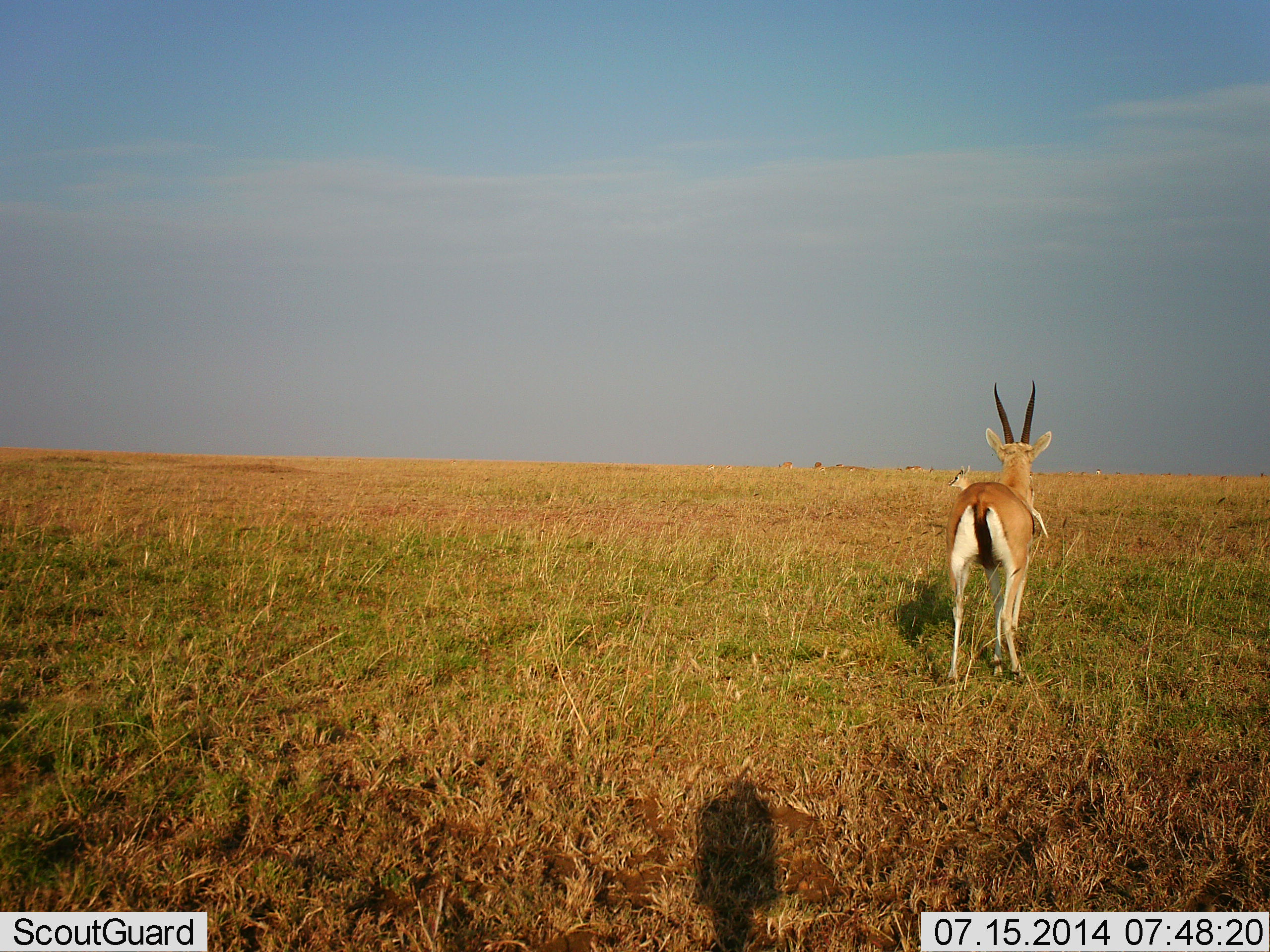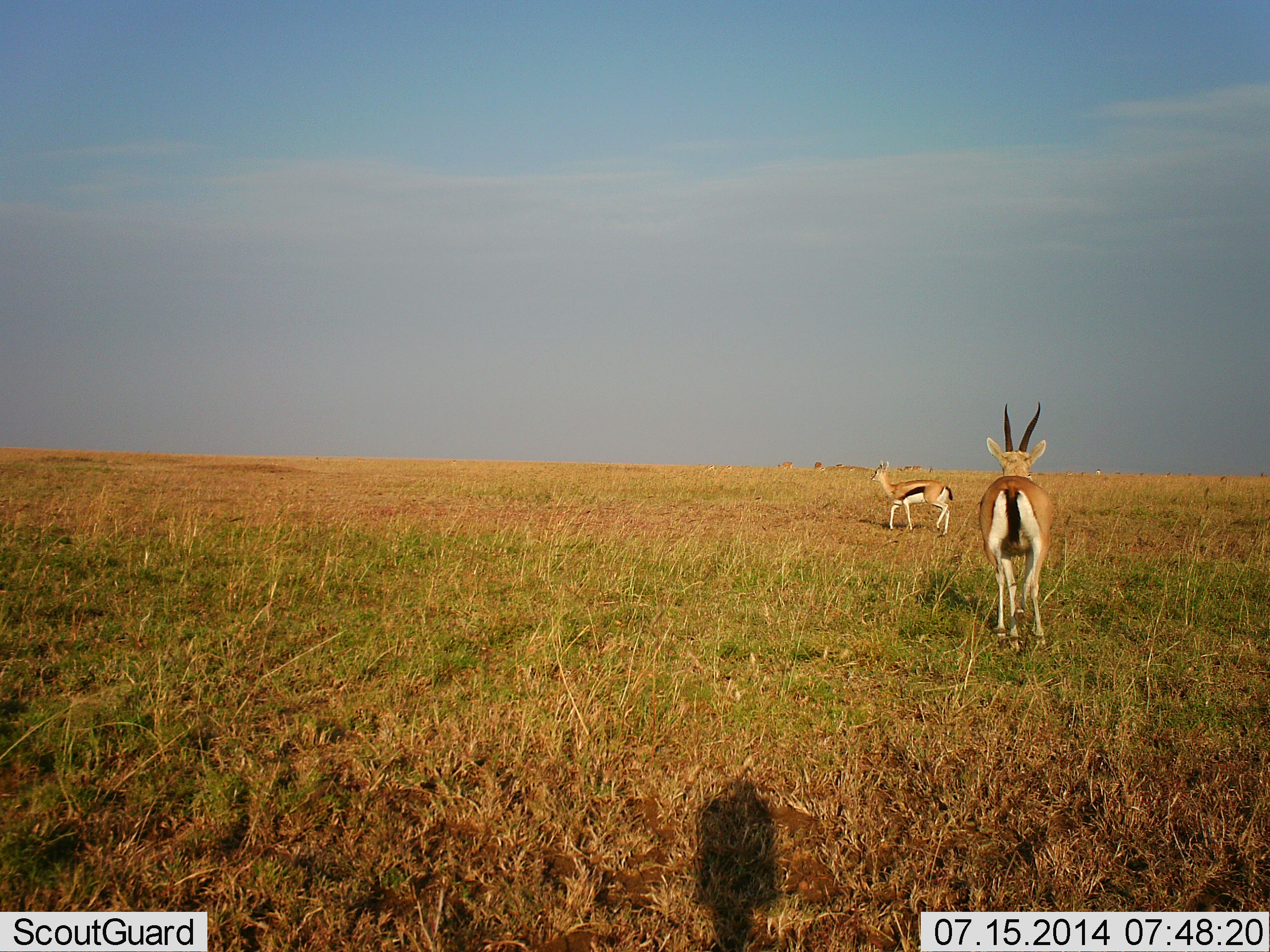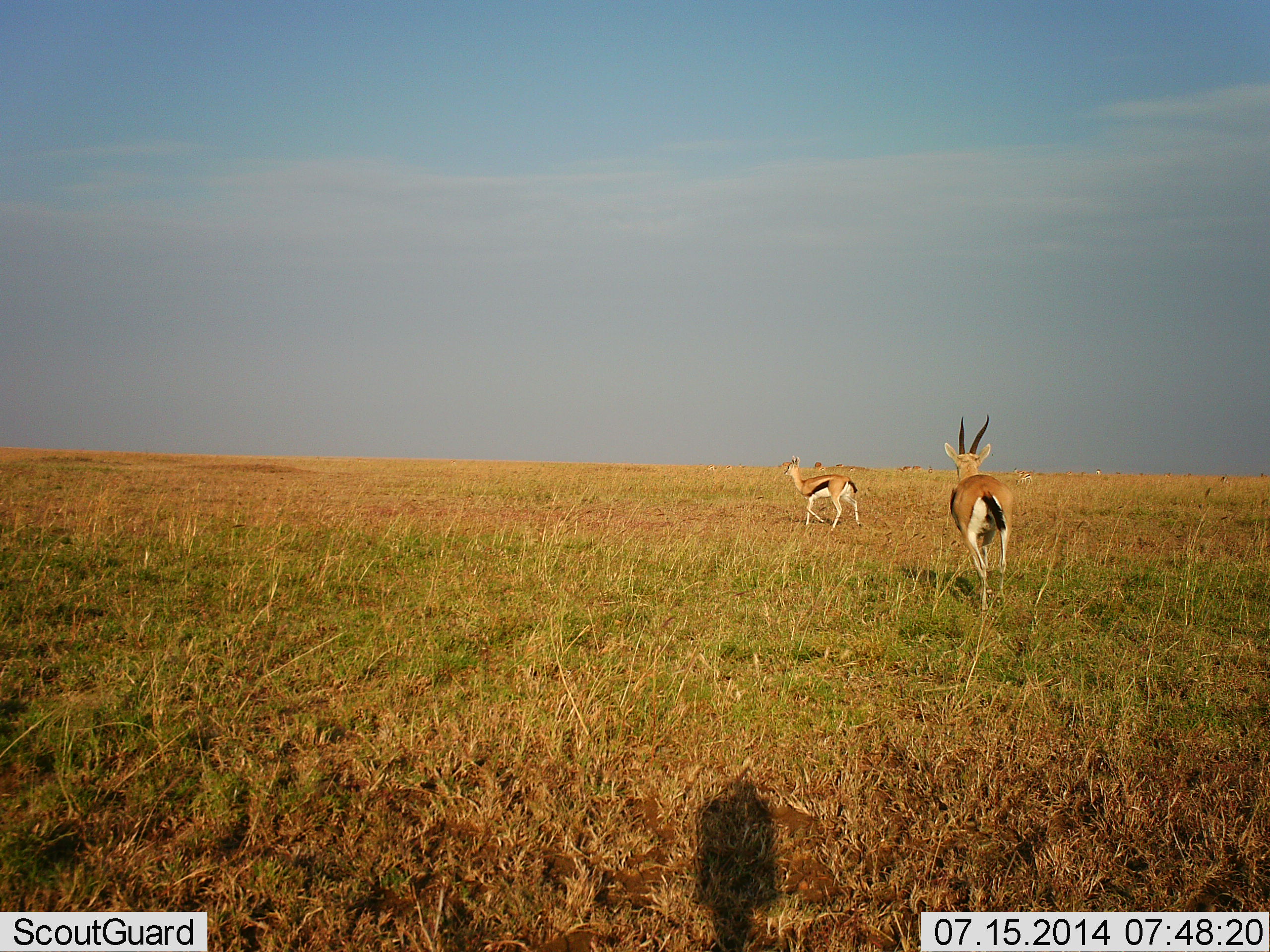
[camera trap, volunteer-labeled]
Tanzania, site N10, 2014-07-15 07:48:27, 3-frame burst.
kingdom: Animalia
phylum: Chordata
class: Mammalia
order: Artiodactyla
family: Bovidae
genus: Eudorcas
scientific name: Eudorcas thomsonii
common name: thomson's gazelle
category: gazellethomsons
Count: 2.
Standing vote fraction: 10%.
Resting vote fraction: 0%.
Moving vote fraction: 80%.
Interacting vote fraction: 10%.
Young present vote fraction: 0%.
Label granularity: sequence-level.